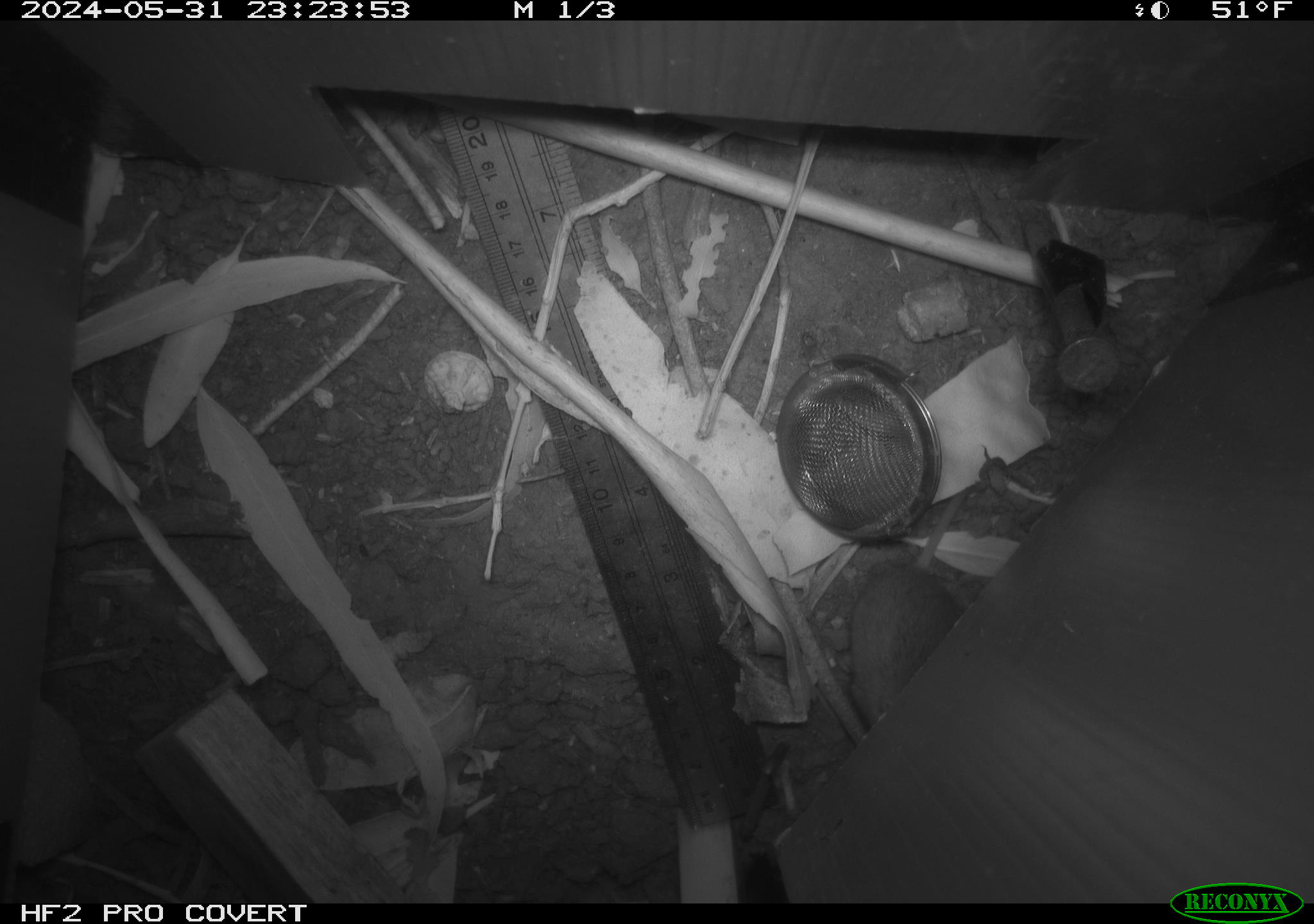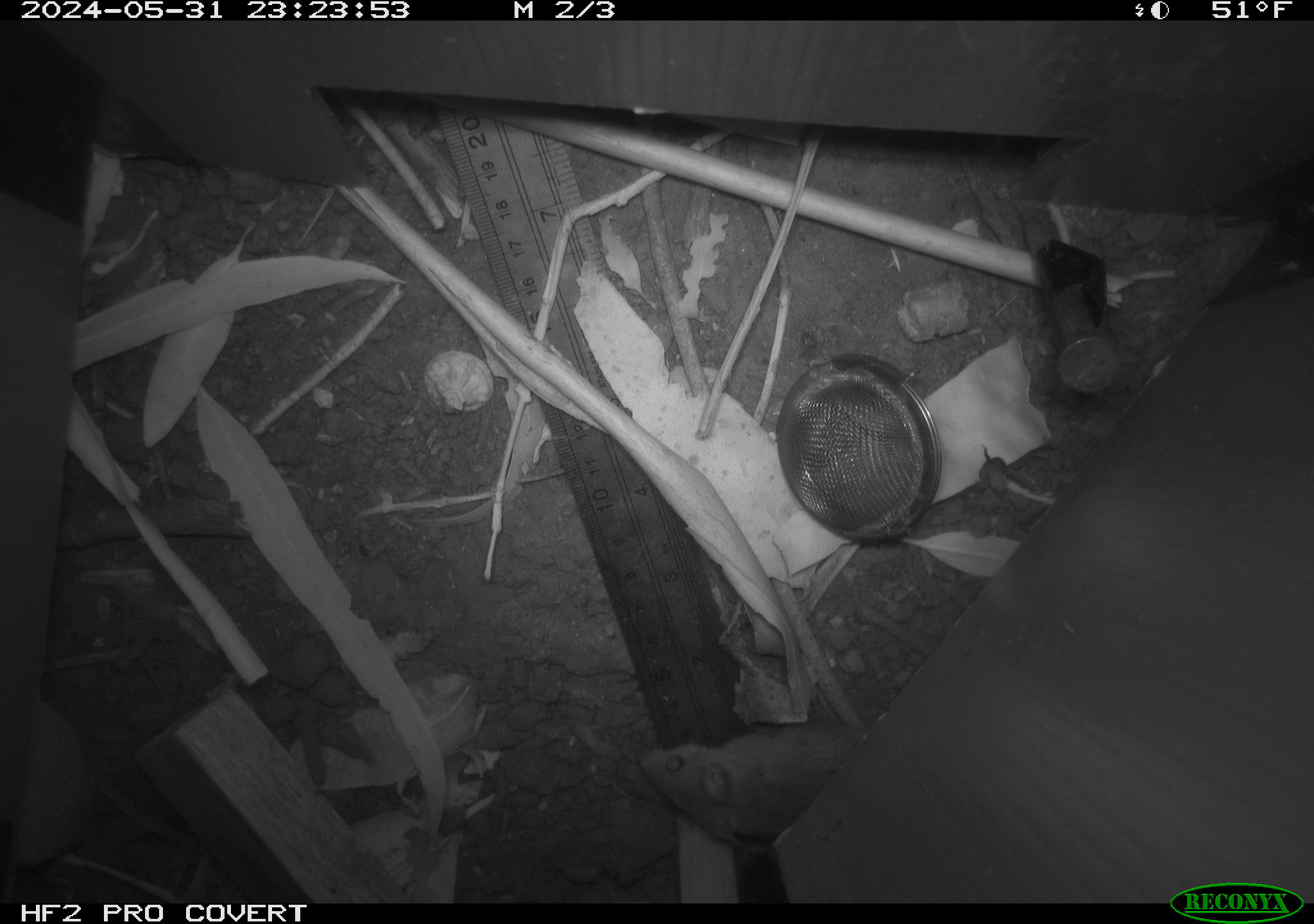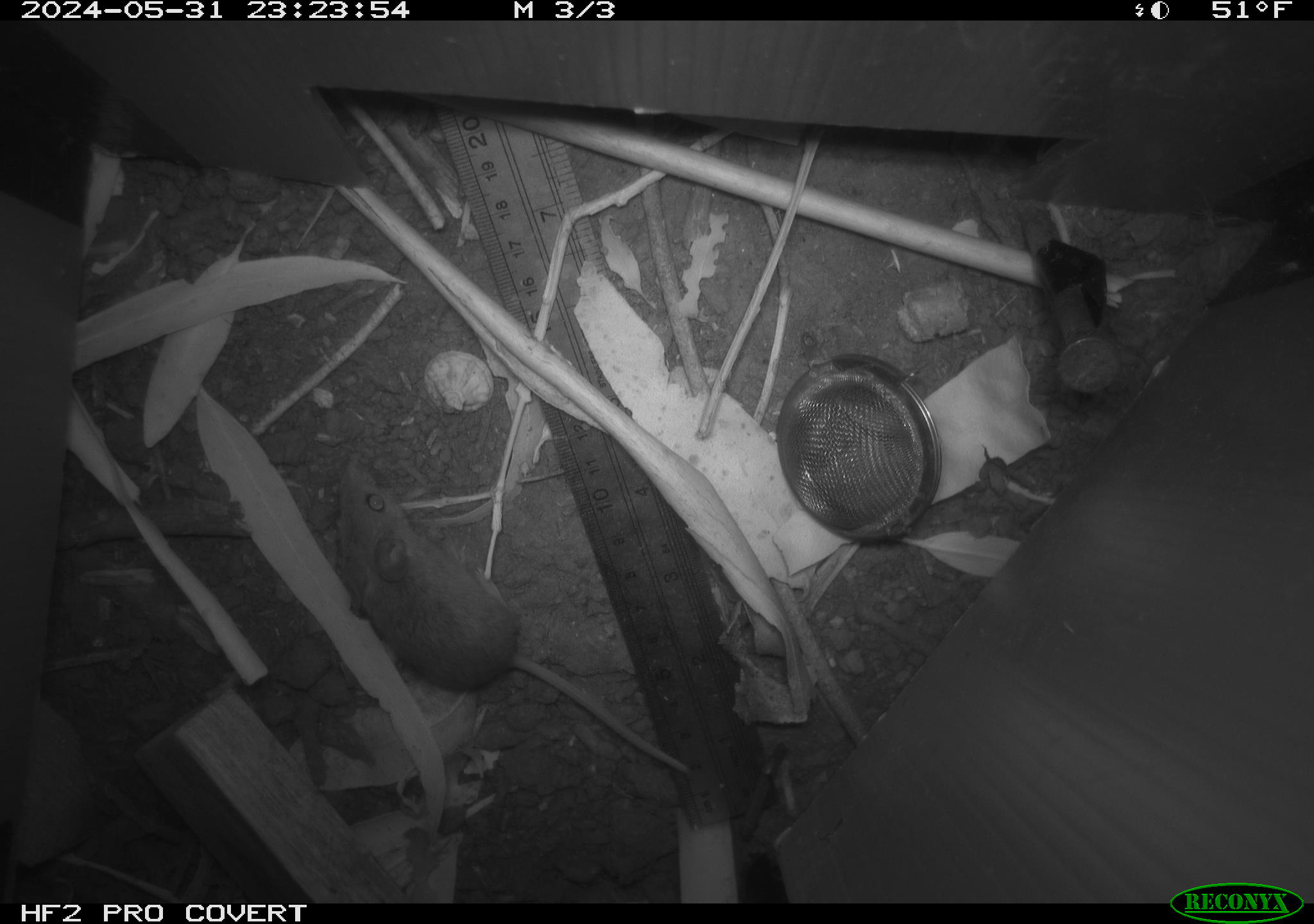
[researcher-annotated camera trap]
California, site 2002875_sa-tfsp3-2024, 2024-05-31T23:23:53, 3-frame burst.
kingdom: Animalia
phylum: Chordata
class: Mammalia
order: Rodentia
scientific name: Rodentia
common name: mouse species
Mouse species (Rodentia).